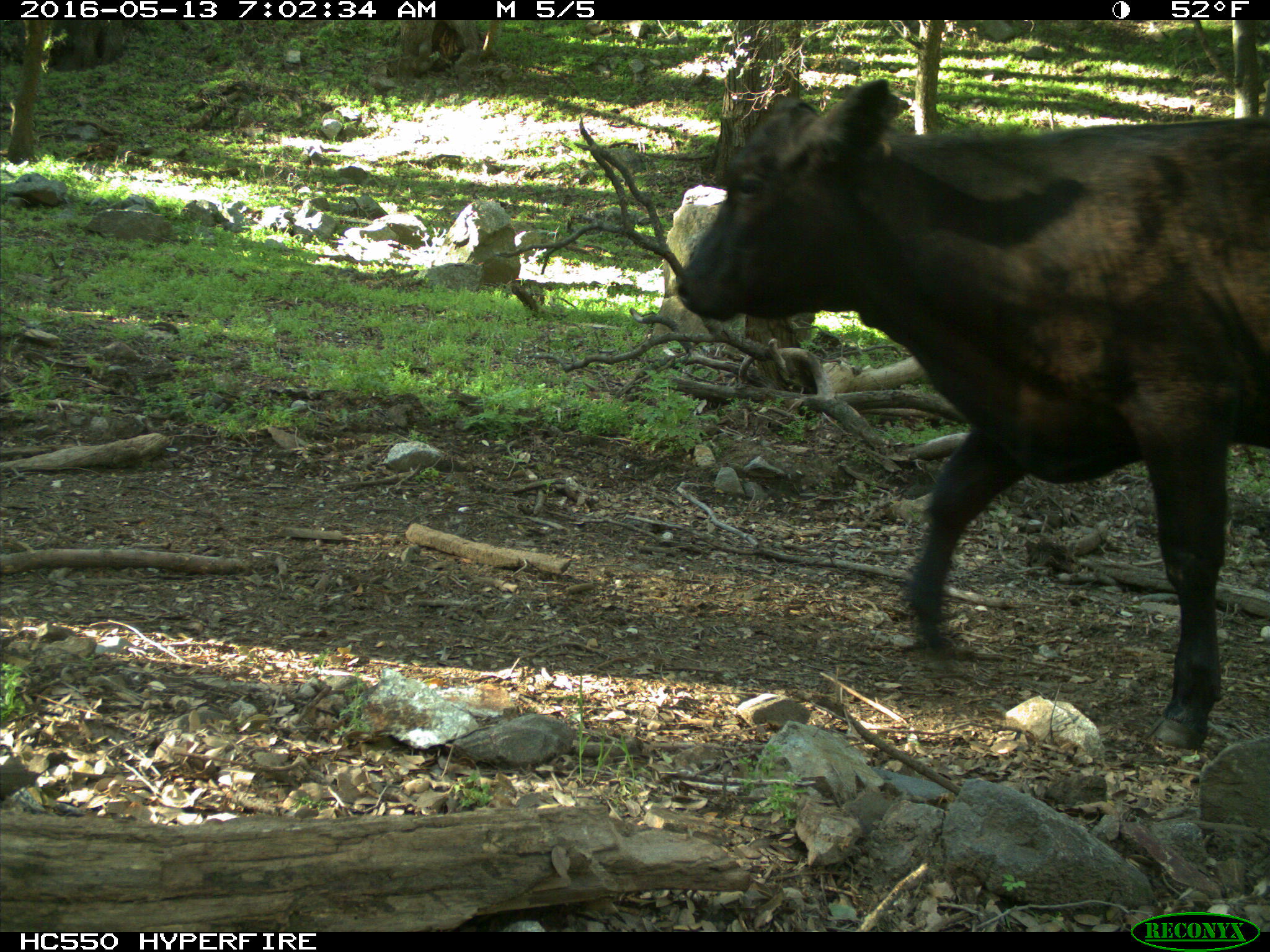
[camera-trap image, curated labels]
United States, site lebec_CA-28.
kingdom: Animalia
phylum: Chordata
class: Mammalia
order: Artiodactyla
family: Bovidae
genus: Bos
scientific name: Bos taurus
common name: domestic cow